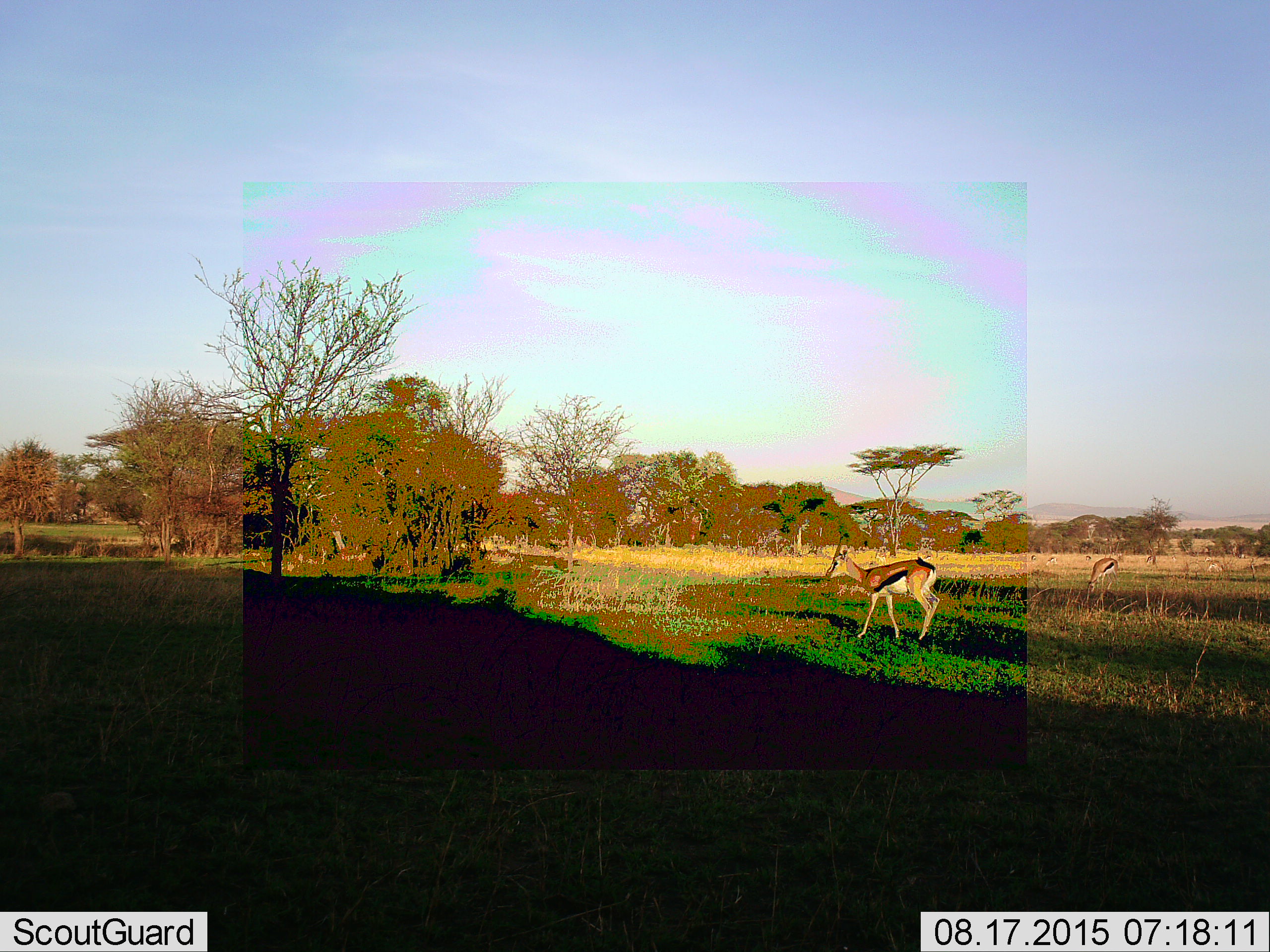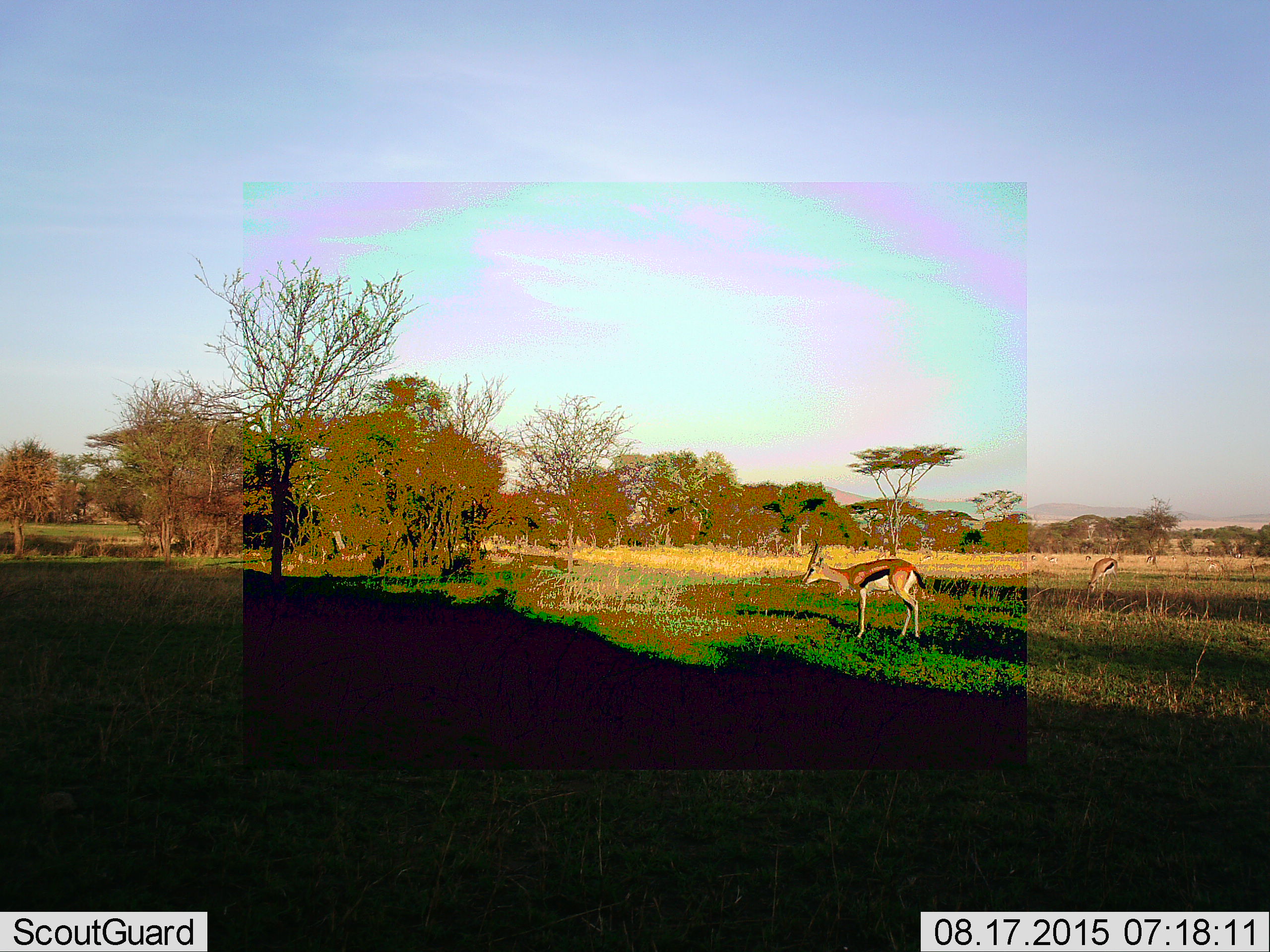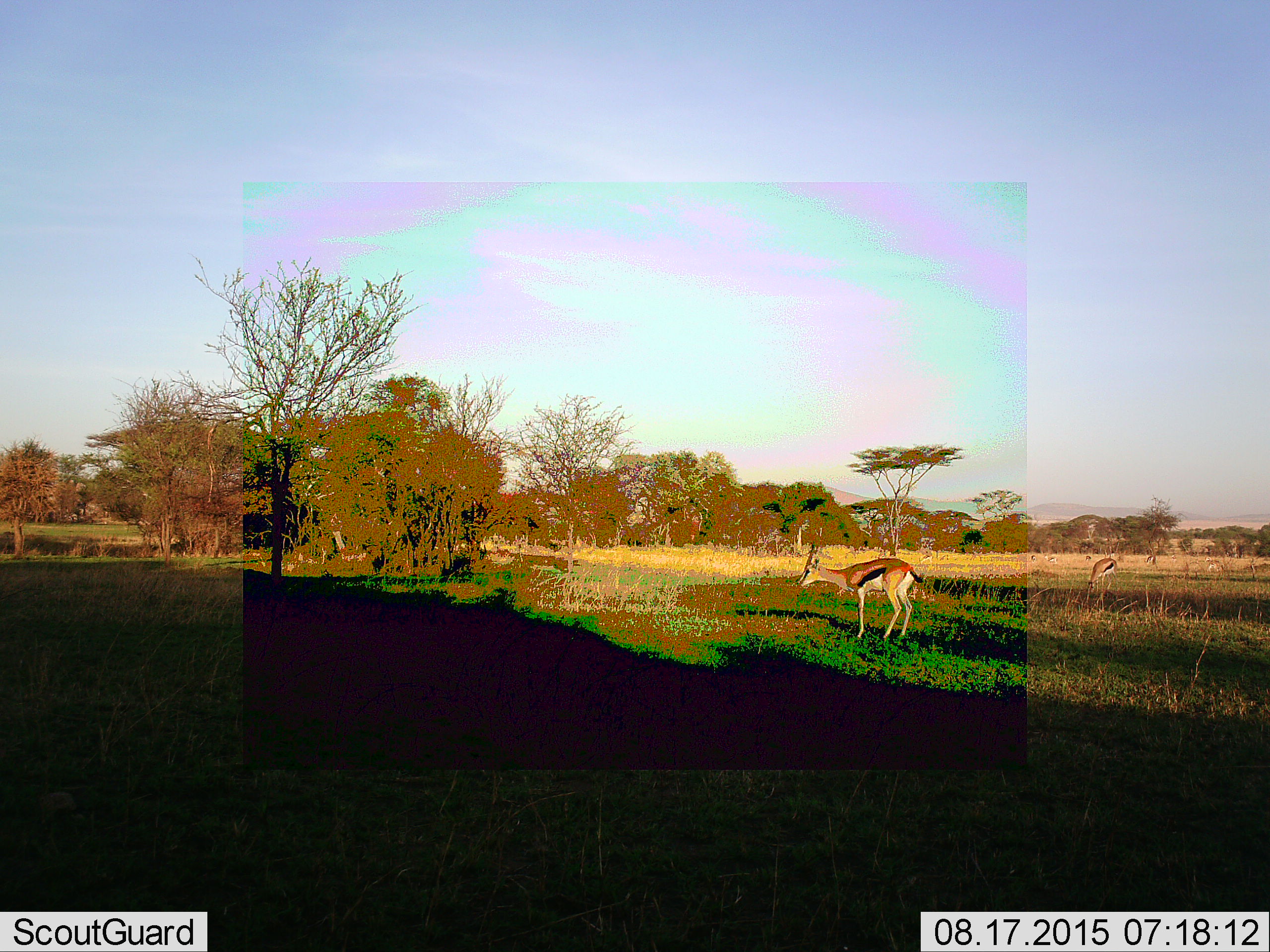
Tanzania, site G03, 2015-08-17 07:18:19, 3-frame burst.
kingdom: Animalia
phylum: Chordata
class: Mammalia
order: Artiodactyla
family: Bovidae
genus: Eudorcas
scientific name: Eudorcas thomsonii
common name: thomson's gazelle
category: gazellethomsons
Gazellethomsons (thomson's gazelle) (Eudorcas thomsonii), count 9. Behavior (volunteer vote fractions): standing 53%, resting 5%, moving 53%, interacting 0%. Young present (vote fraction): 11%. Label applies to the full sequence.